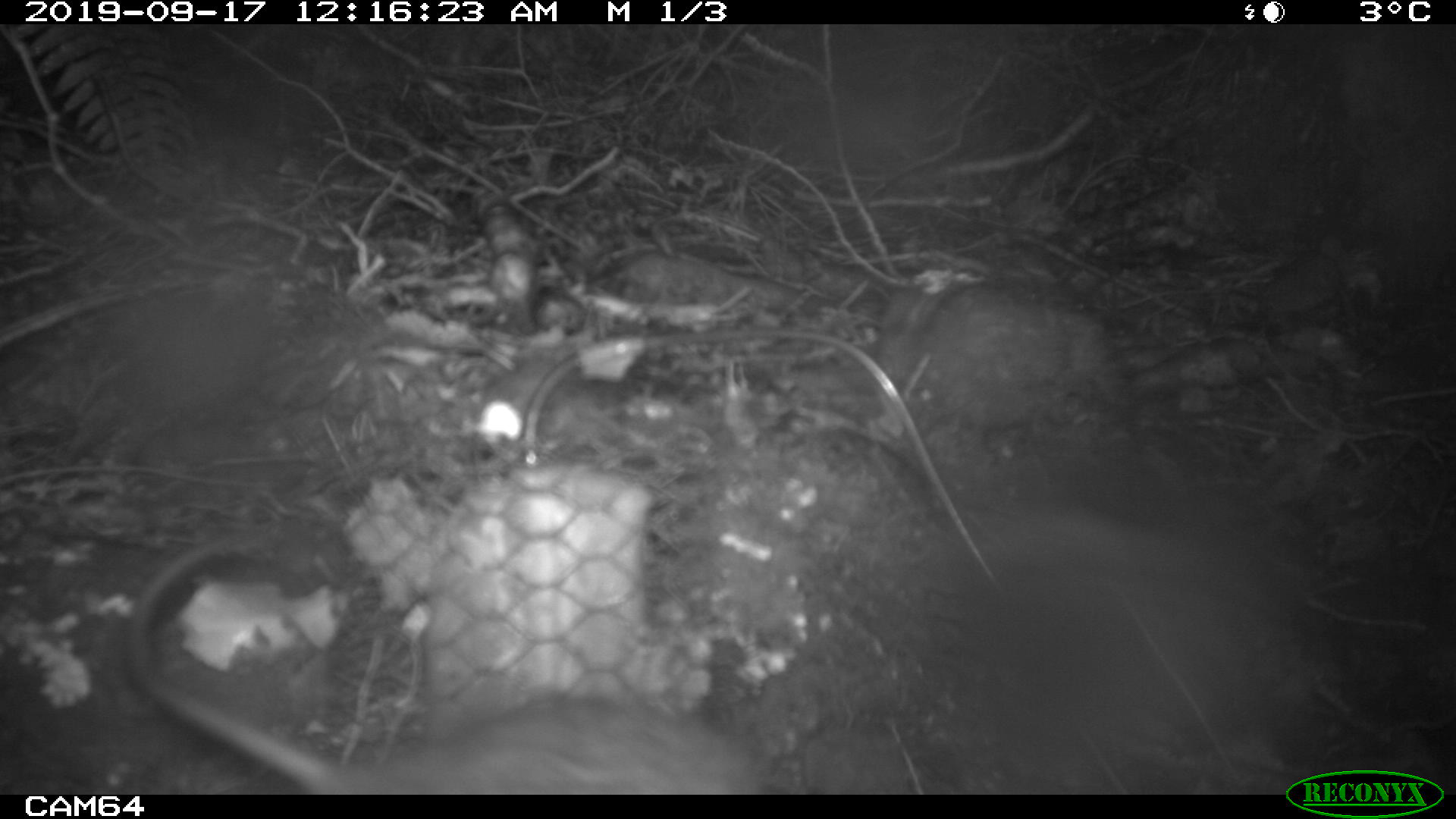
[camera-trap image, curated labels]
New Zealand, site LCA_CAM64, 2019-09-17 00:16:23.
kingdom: Animalia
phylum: Chordata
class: Mammalia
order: Rodentia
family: Muridae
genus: Rattus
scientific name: Rattus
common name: rat